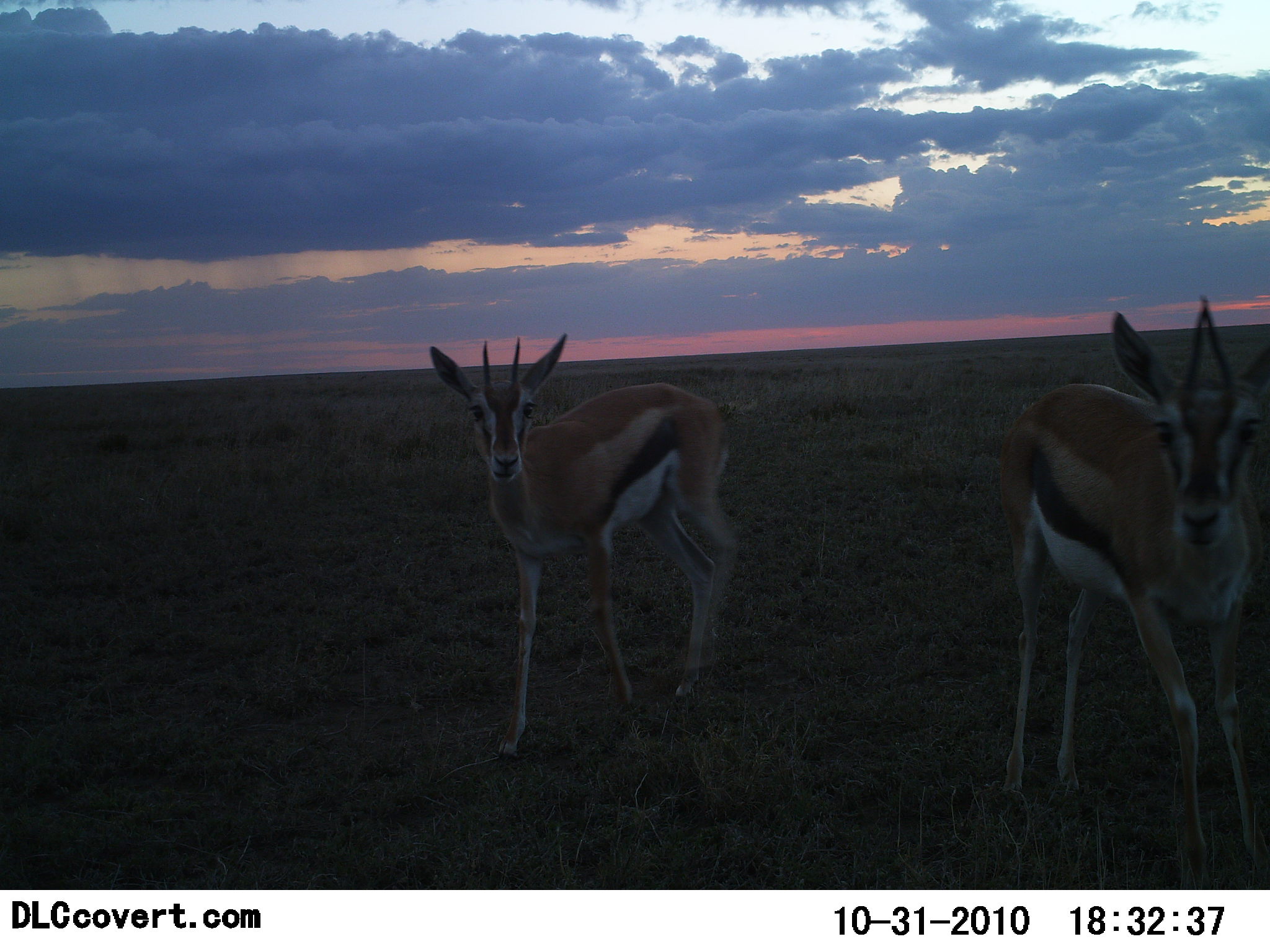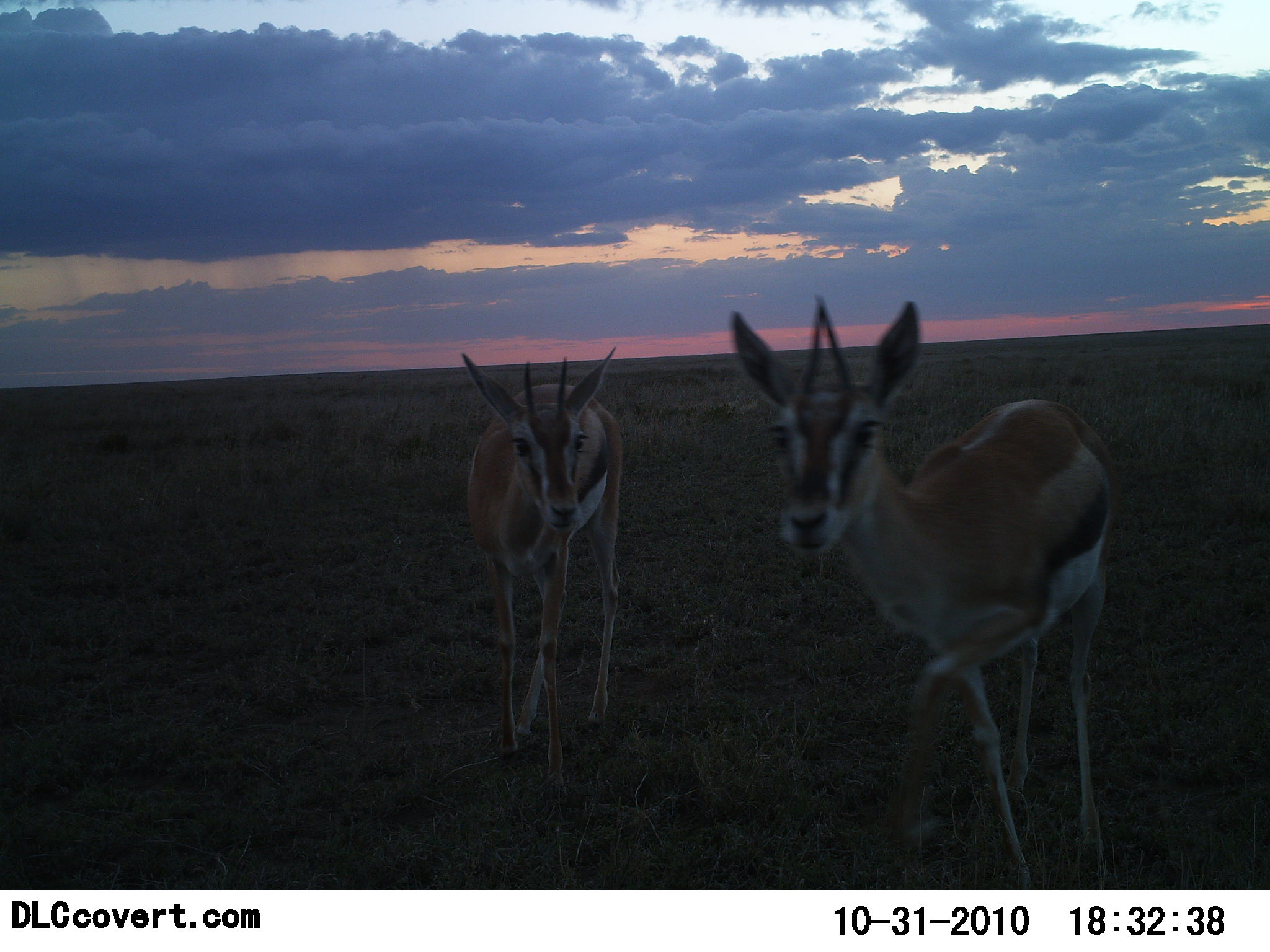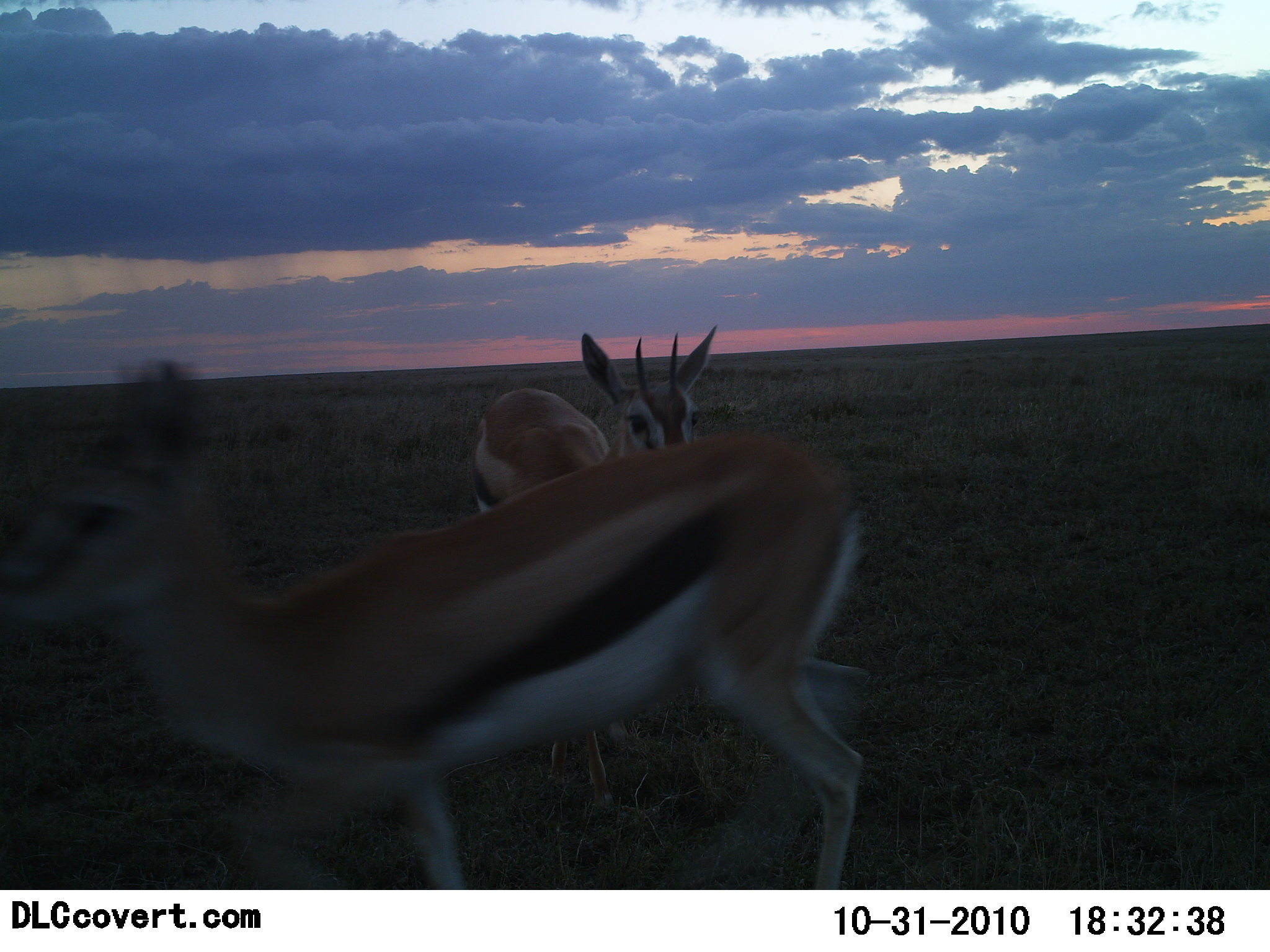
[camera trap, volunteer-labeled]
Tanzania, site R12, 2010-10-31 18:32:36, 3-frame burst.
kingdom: Animalia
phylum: Chordata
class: Mammalia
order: Artiodactyla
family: Bovidae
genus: Eudorcas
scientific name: Eudorcas thomsonii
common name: thomson's gazelle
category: gazellethomsons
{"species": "gazellethomsons (thomson's gazelle) (Eudorcas thomsonii)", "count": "2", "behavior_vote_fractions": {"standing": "45%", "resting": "0%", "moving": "70%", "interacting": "10%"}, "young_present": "0%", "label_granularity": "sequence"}